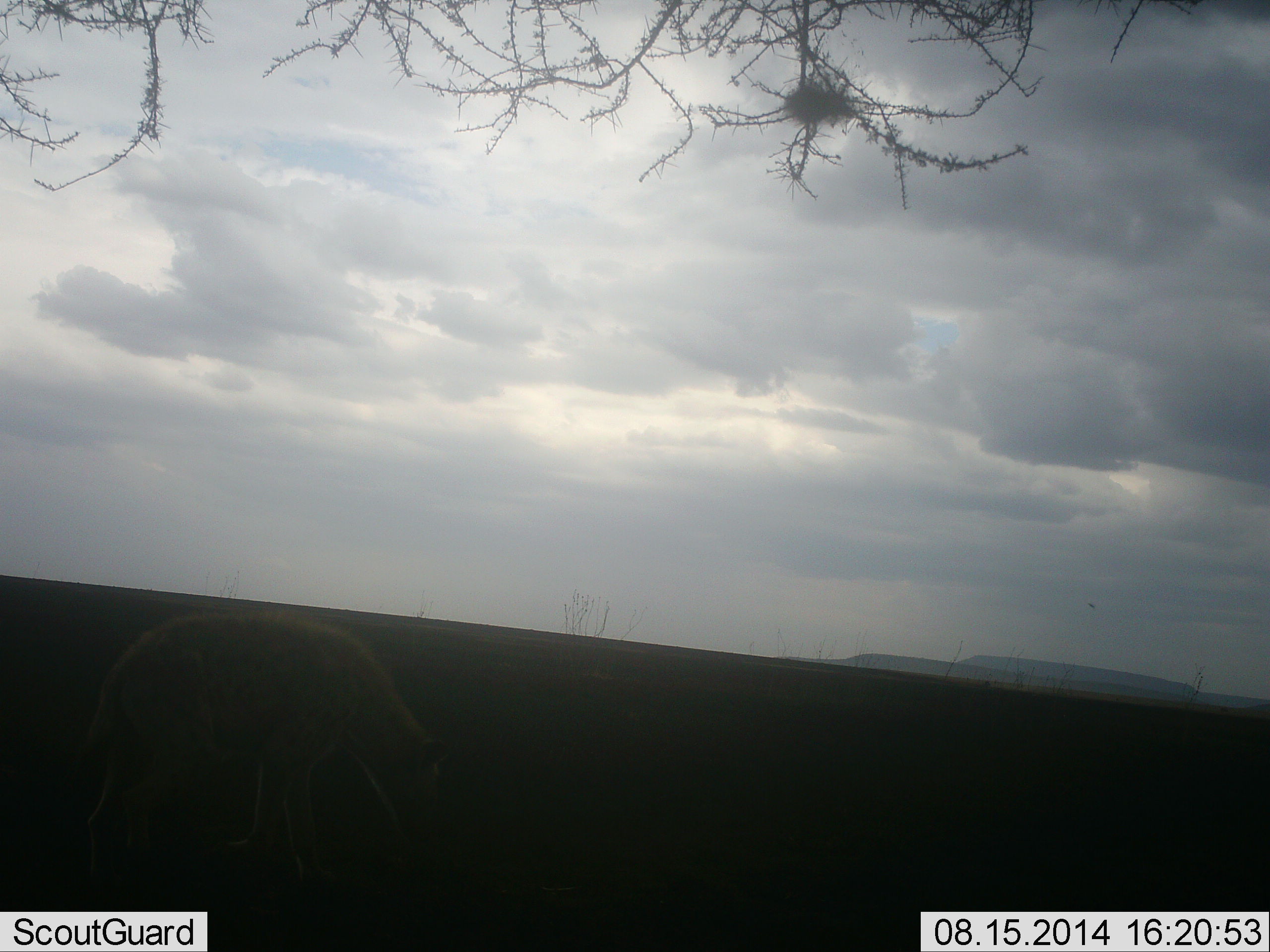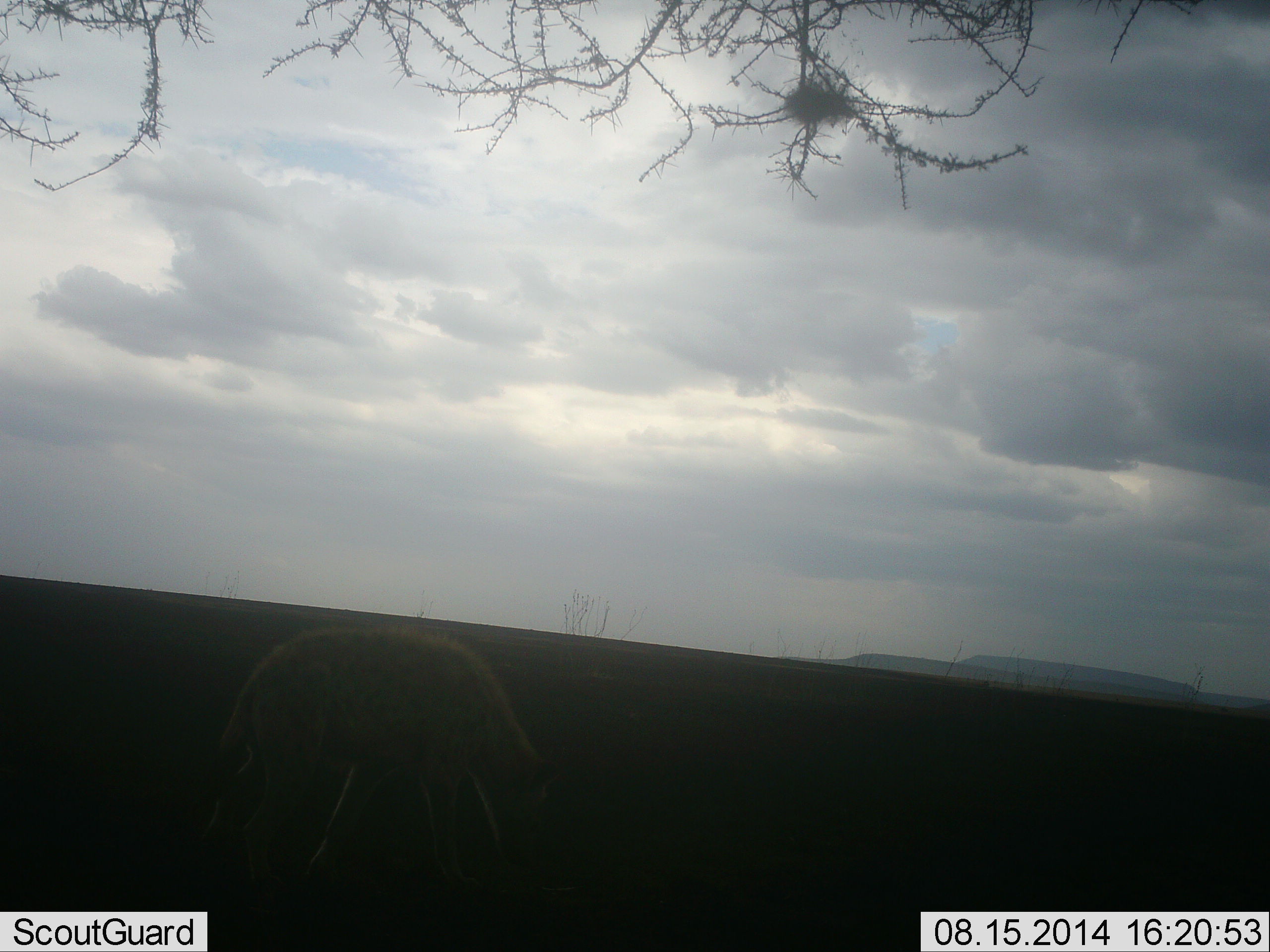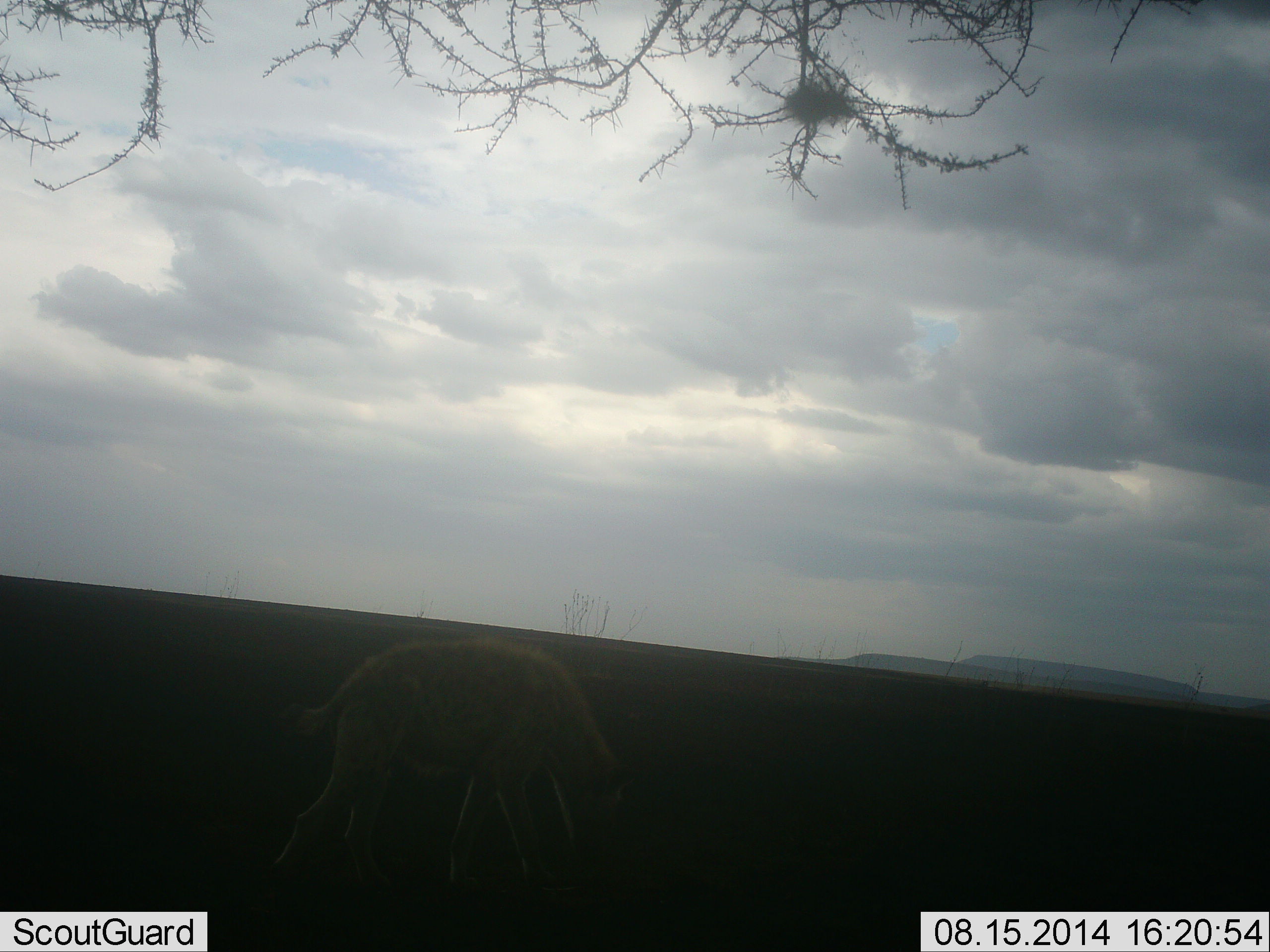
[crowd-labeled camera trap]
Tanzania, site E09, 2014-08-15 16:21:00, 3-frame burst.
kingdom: Animalia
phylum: Chordata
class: Mammalia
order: Carnivora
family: Hyaenidae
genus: Crocuta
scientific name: Crocuta crocuta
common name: spotted hyena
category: hyenaspotted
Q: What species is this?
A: Hyenaspotted (spotted hyena) (Crocuta crocuta).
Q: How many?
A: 1.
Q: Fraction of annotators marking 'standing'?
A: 10%.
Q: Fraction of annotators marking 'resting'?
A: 0%.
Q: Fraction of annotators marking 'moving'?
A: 90%.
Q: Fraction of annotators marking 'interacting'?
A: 0%.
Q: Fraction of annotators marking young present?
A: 0%.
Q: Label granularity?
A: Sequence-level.